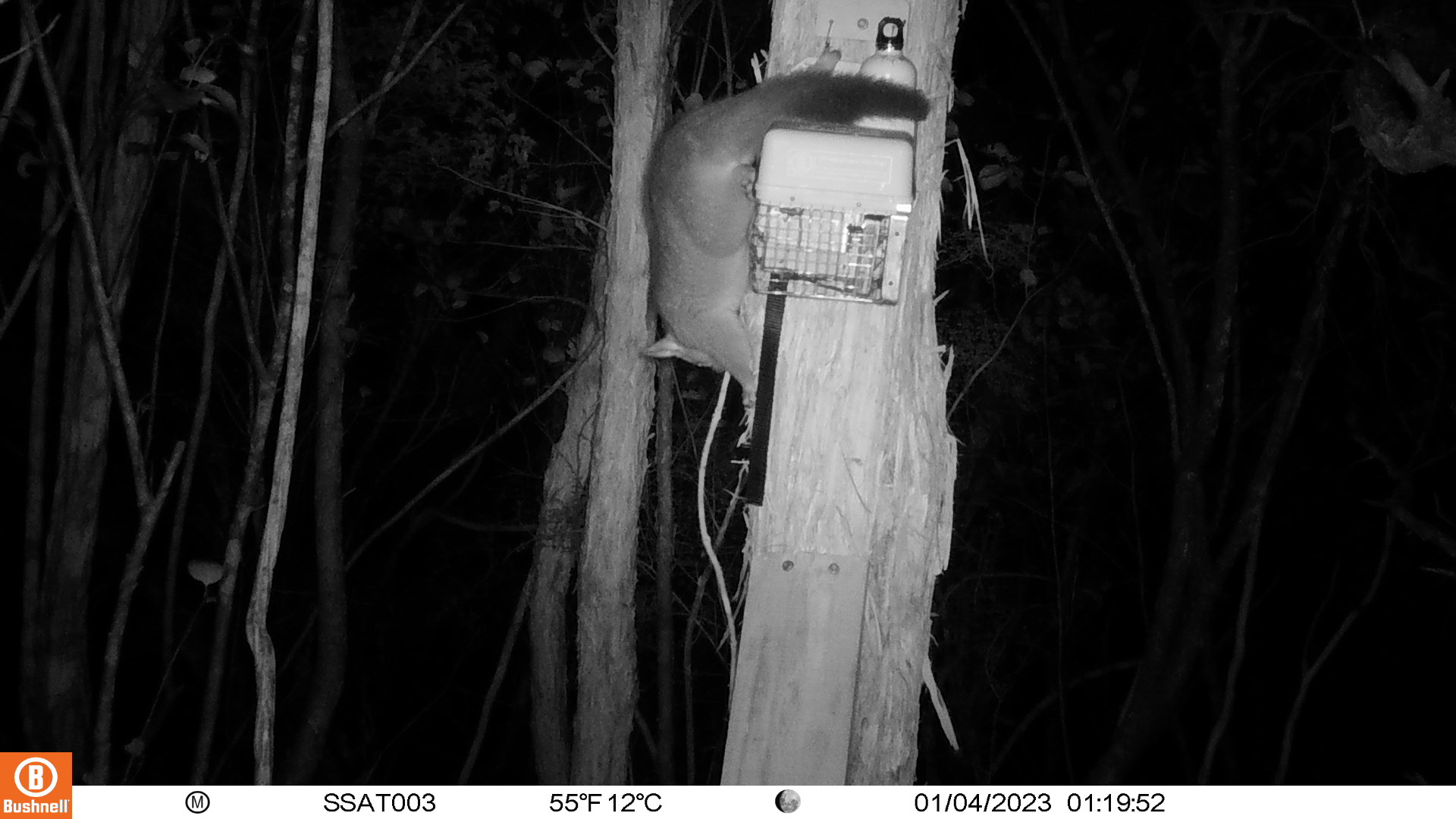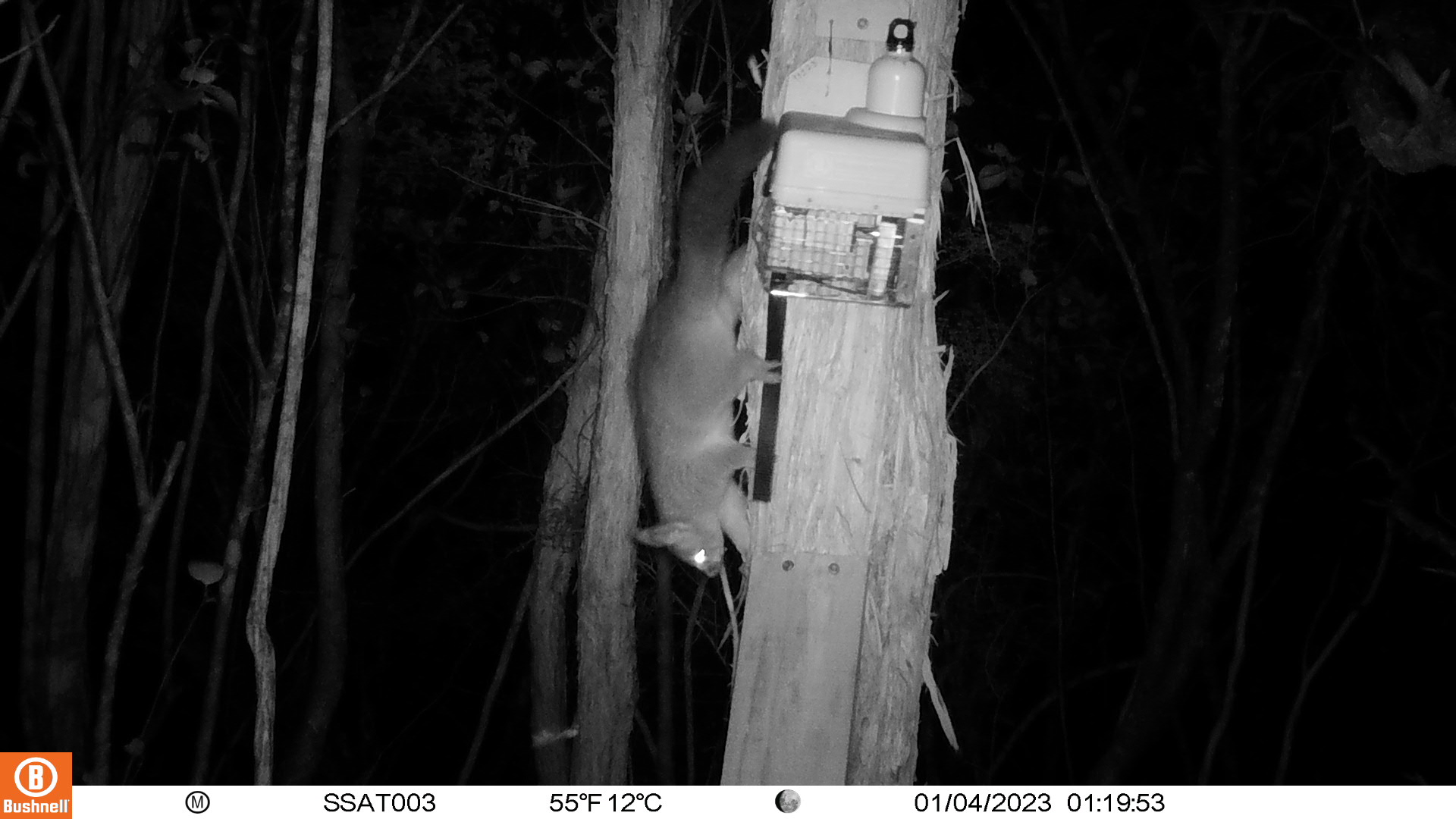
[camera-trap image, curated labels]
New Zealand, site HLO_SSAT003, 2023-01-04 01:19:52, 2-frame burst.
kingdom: Animalia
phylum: Chordata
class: Mammalia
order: Diprotodontia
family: Phalangeridae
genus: Trichosurus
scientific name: Trichosurus vulpecula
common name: common brushtail possum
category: possum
Possum (common brushtail possum) (Trichosurus vulpecula).